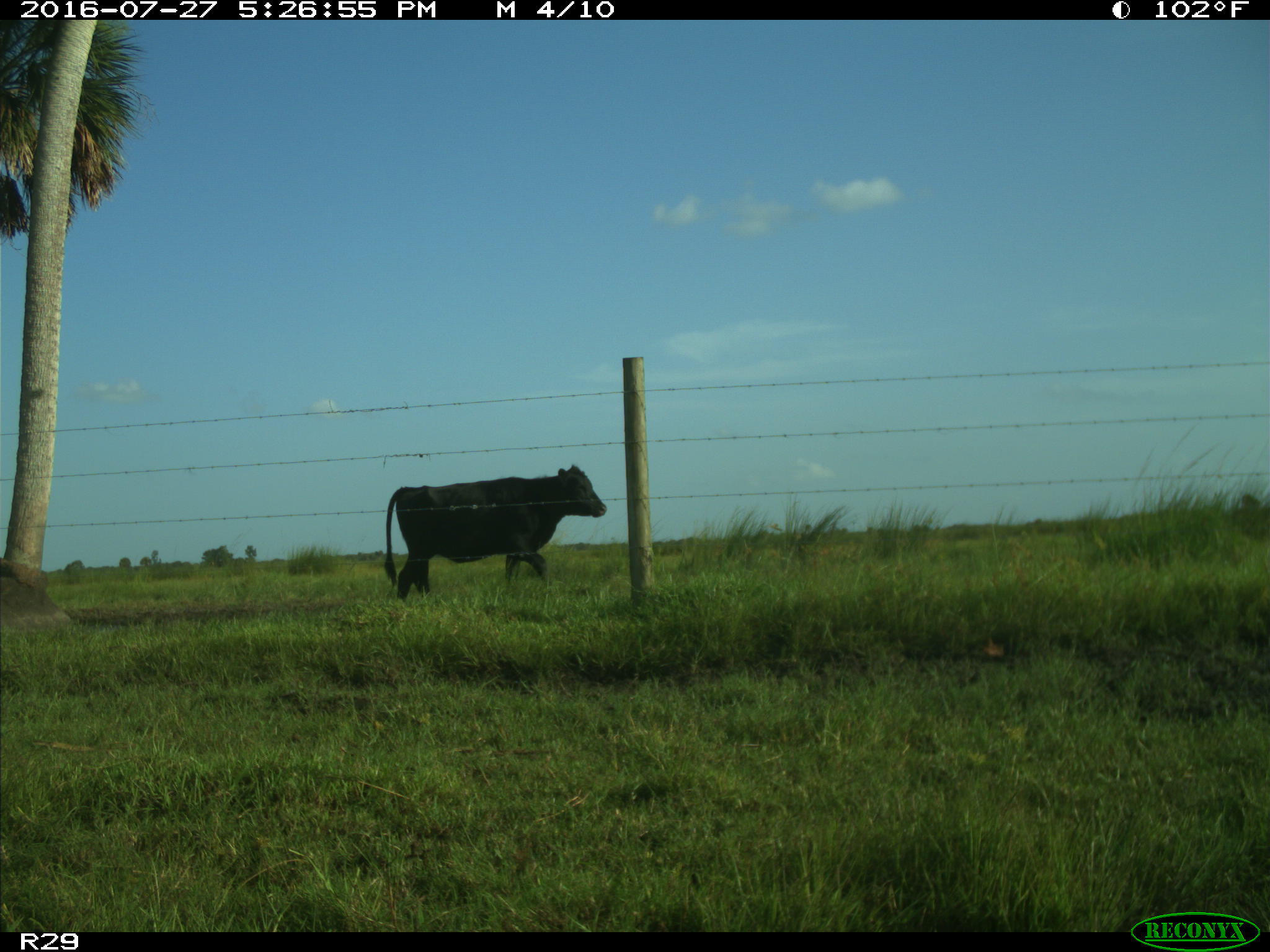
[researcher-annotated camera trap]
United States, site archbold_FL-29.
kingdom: Animalia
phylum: Chordata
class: Mammalia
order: Artiodactyla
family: Bovidae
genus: Bos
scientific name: Bos taurus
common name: domestic cow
Bos taurus (domestic cow).